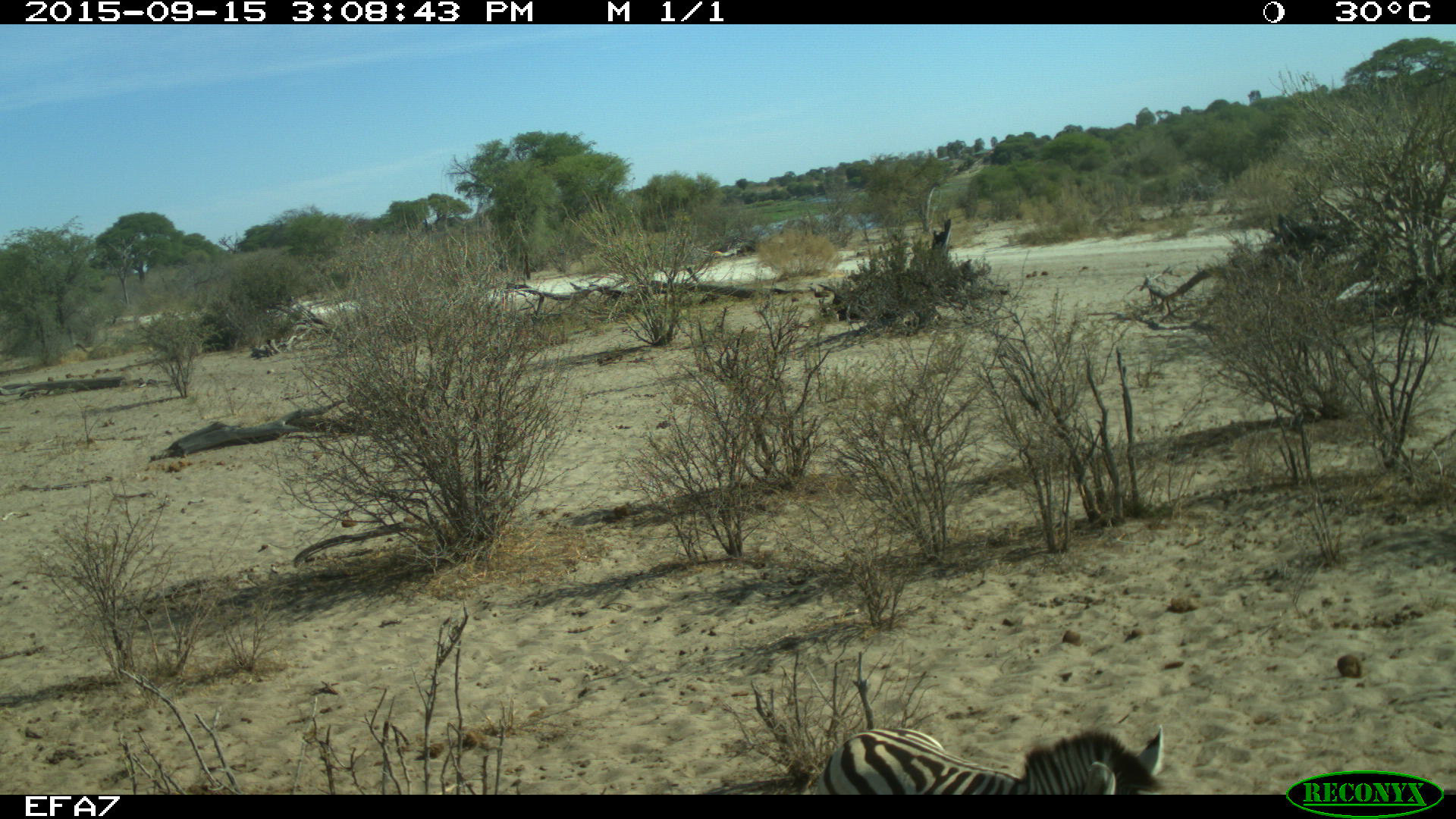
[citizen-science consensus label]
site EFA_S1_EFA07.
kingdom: Animalia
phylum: Chordata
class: Mammalia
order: Perissodactyla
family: Equidae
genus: Equus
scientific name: Equus quagga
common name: plains zebra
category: zebraplains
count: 1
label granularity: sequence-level